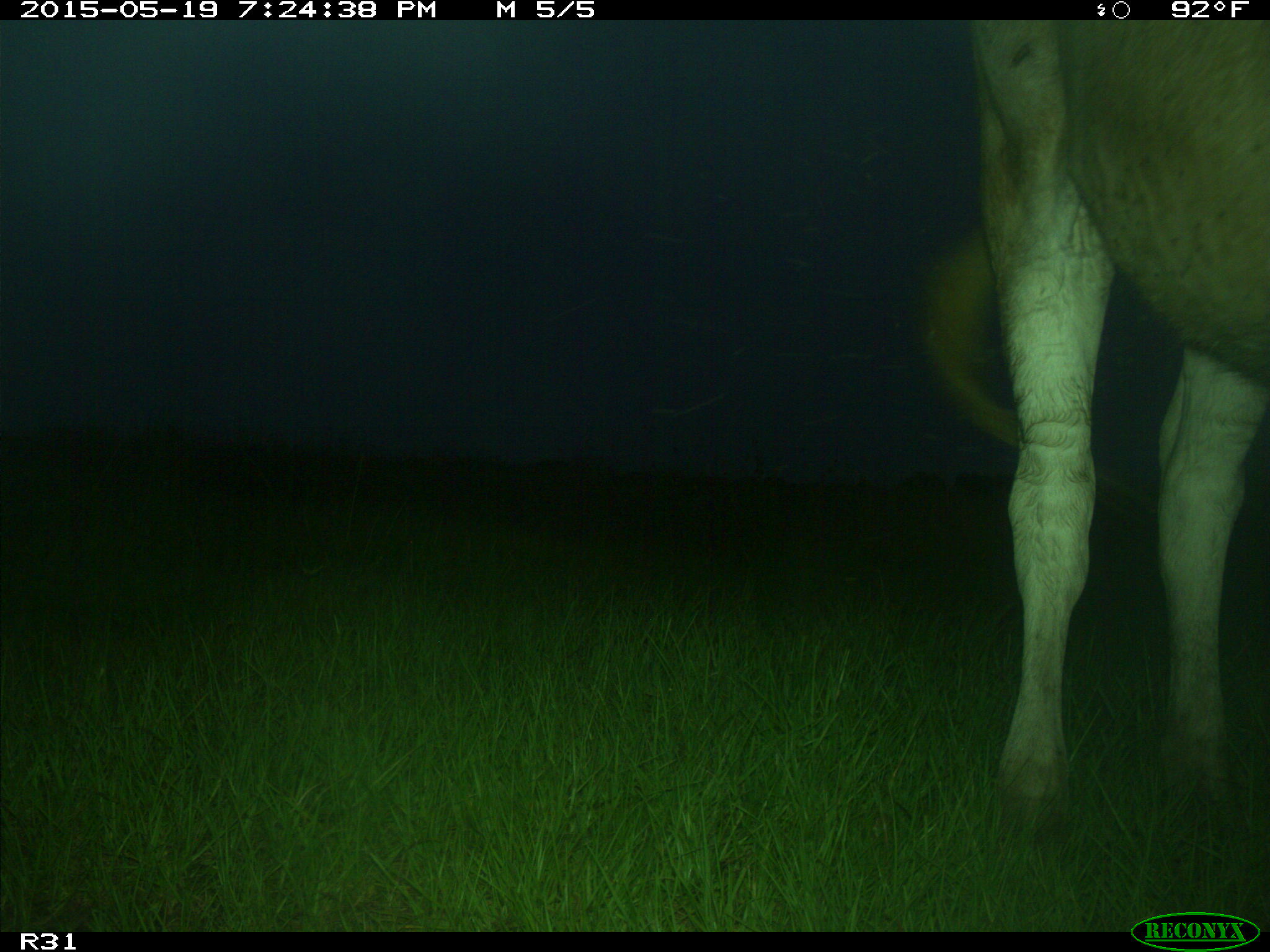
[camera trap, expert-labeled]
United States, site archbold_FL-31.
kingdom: Animalia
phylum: Chordata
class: Mammalia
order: Artiodactyla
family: Bovidae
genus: Bos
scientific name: Bos taurus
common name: domestic cow